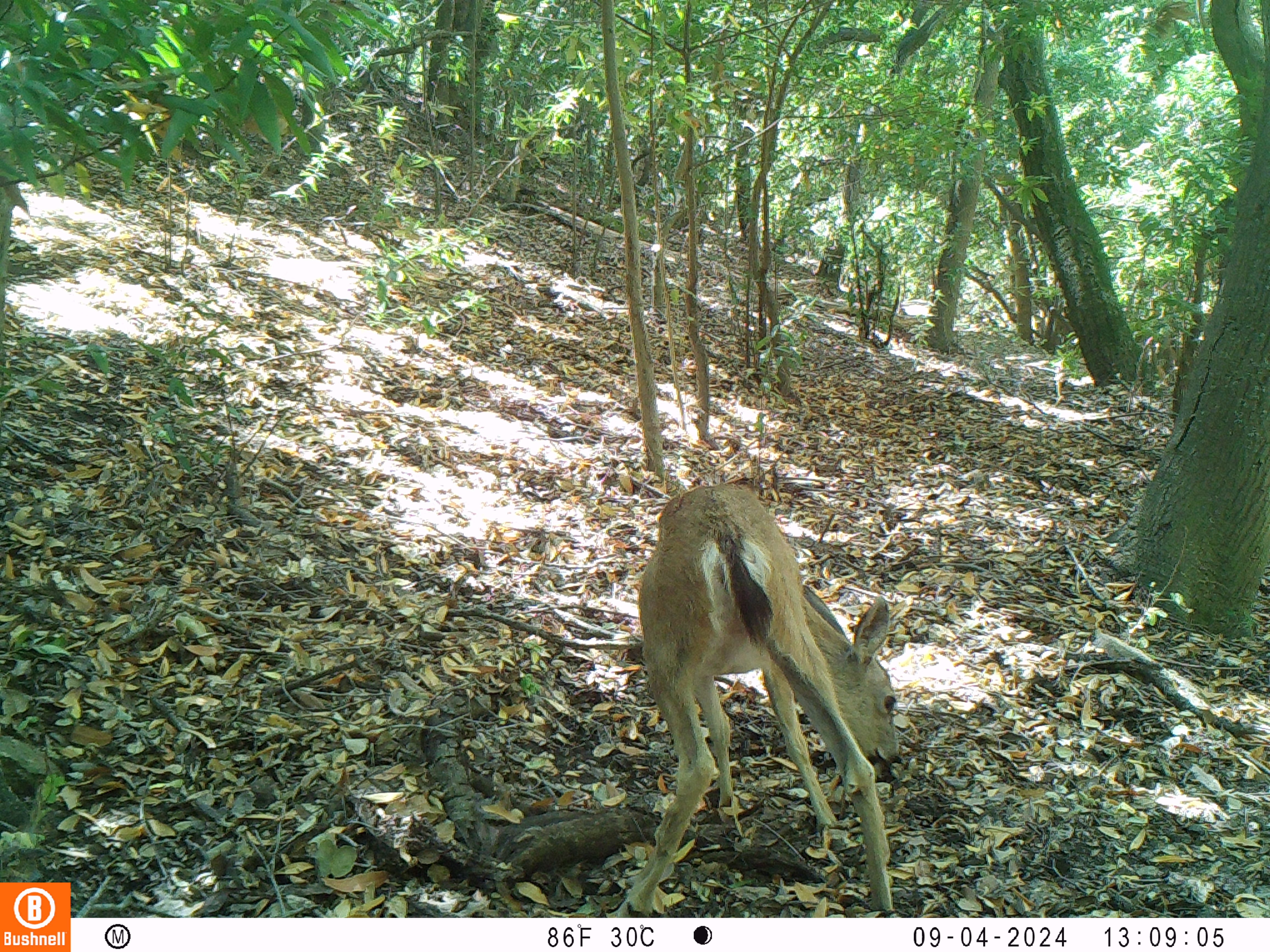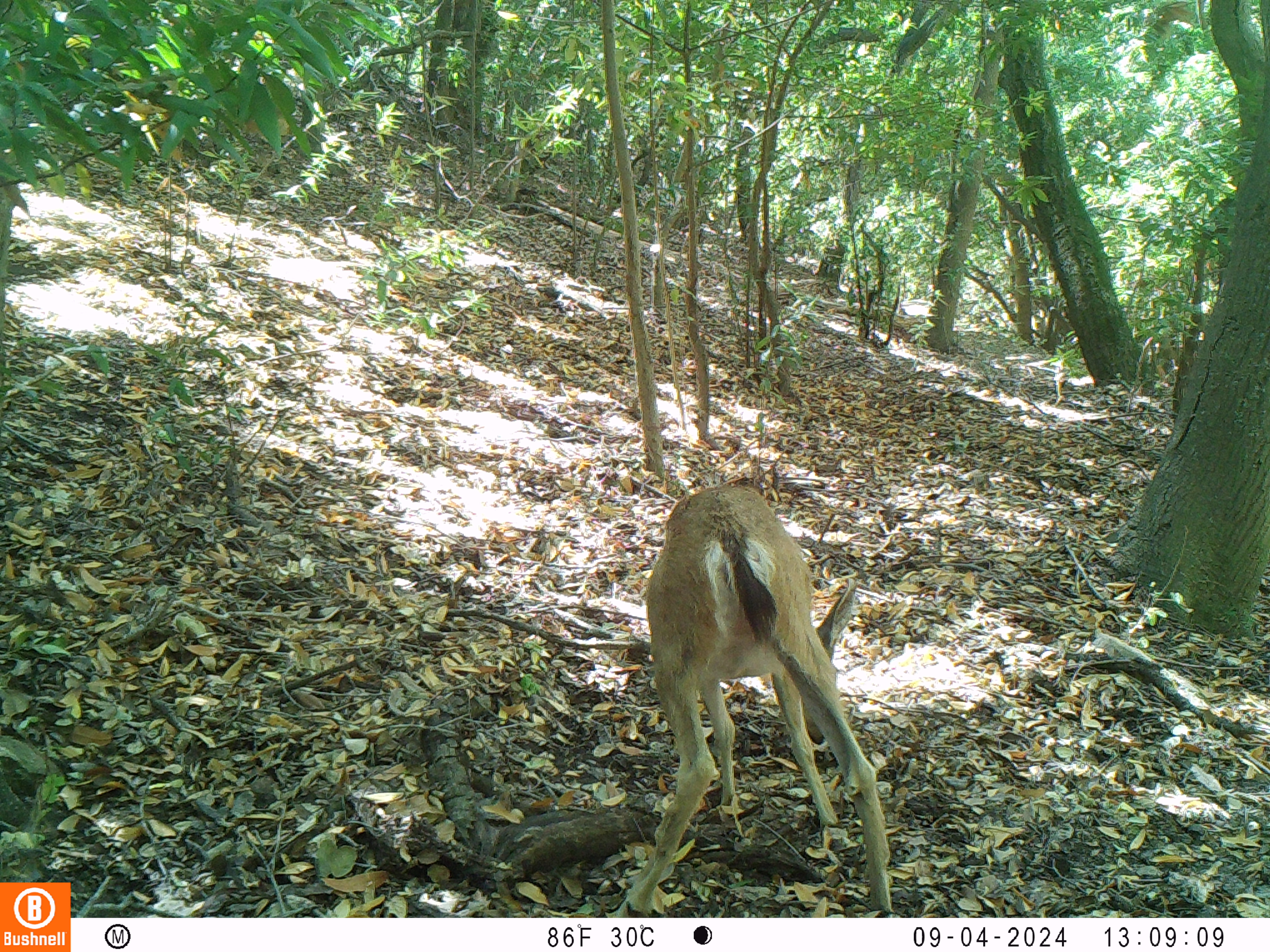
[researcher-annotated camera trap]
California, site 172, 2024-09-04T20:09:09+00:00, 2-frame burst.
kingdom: Animalia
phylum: Chordata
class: Mammalia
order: Artiodactyla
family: Cervidae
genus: Odocoileus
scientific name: Odocoileus hemionus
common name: mule deer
Mule deer (Odocoileus hemionus).